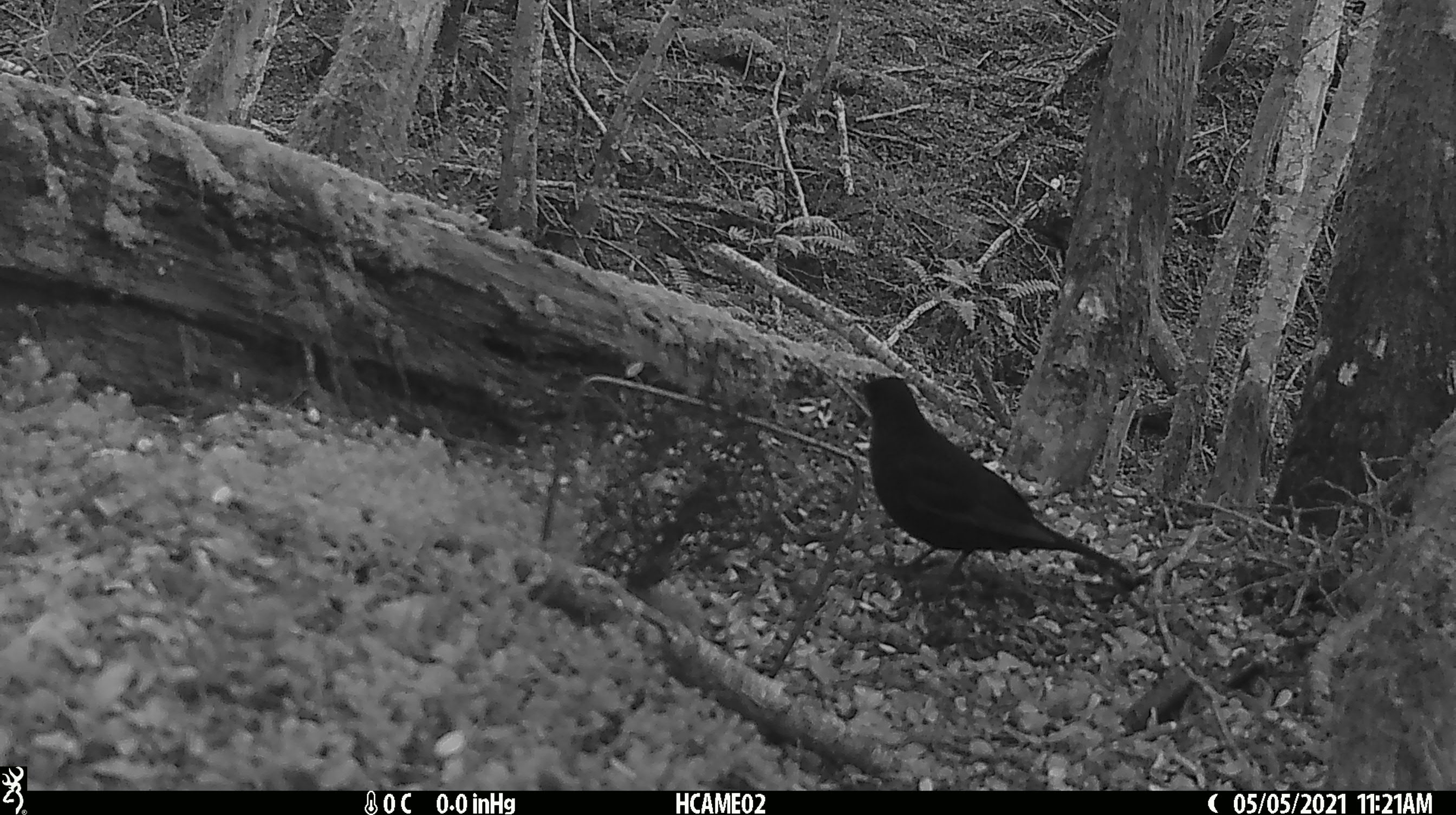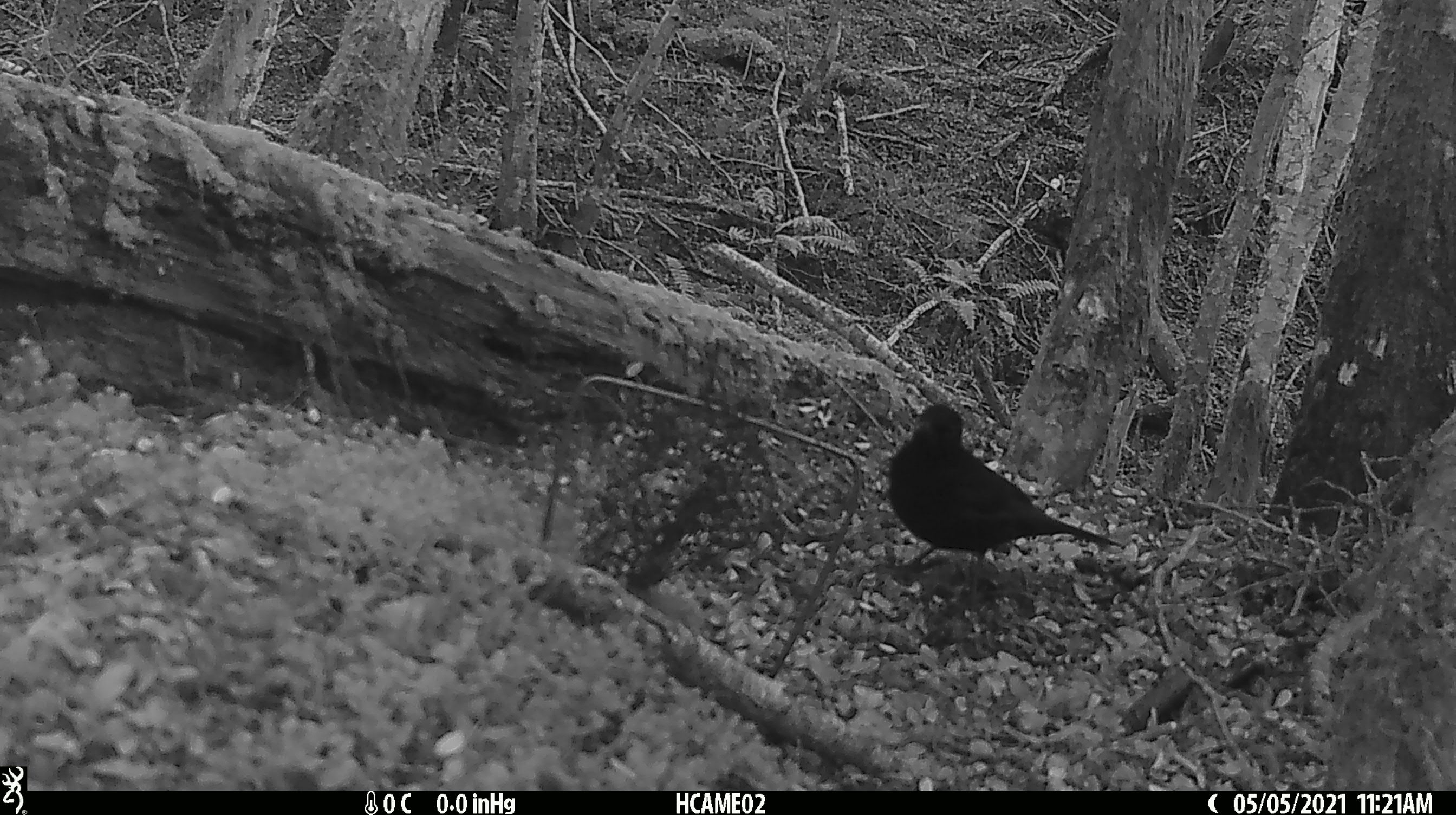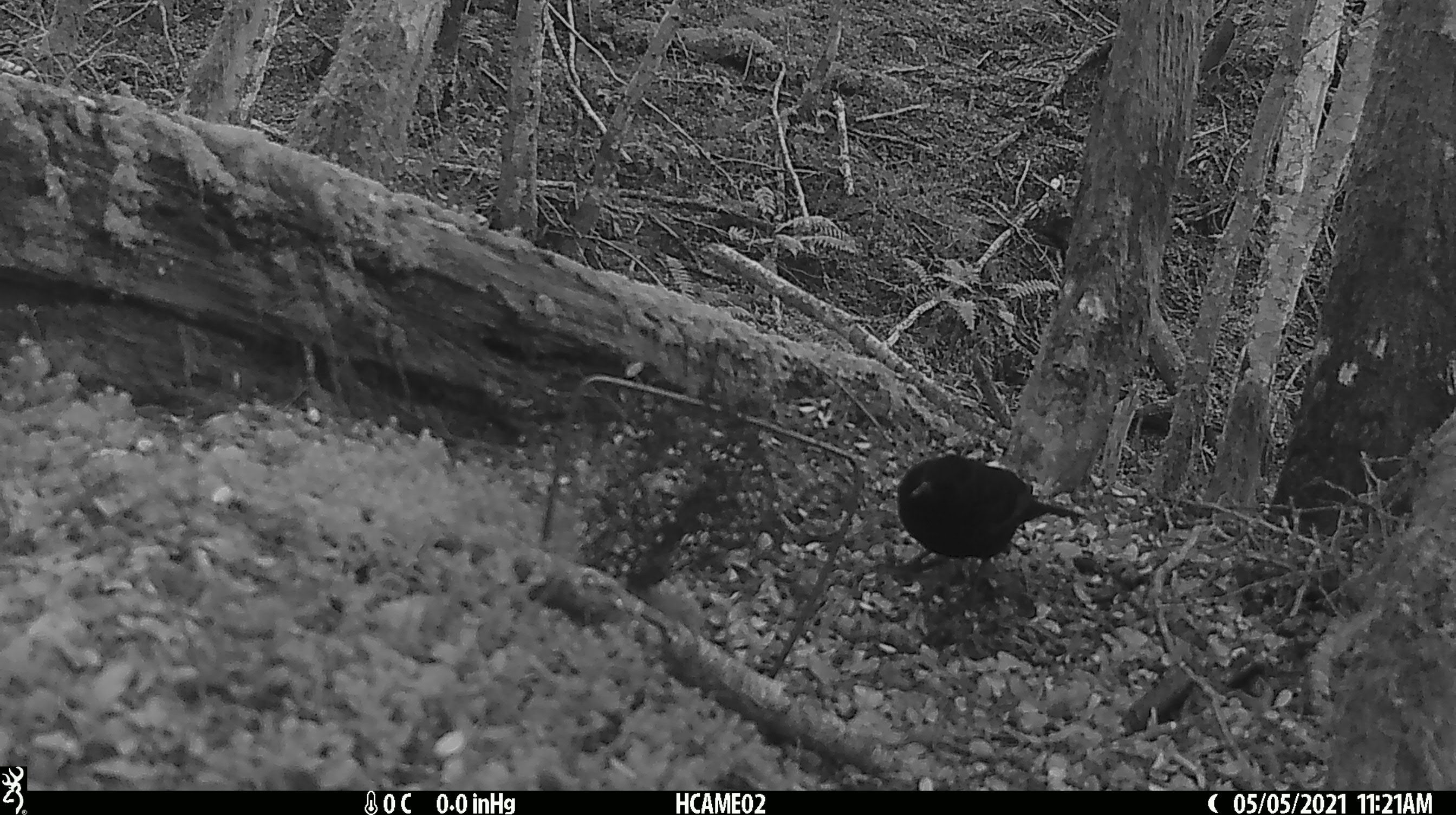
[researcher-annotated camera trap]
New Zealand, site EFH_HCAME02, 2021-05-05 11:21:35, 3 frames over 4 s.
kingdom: Animalia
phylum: Chordata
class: Aves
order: Passeriformes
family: Turdidae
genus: Turdus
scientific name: Turdus merula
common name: eurasian blackbird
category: blackbird